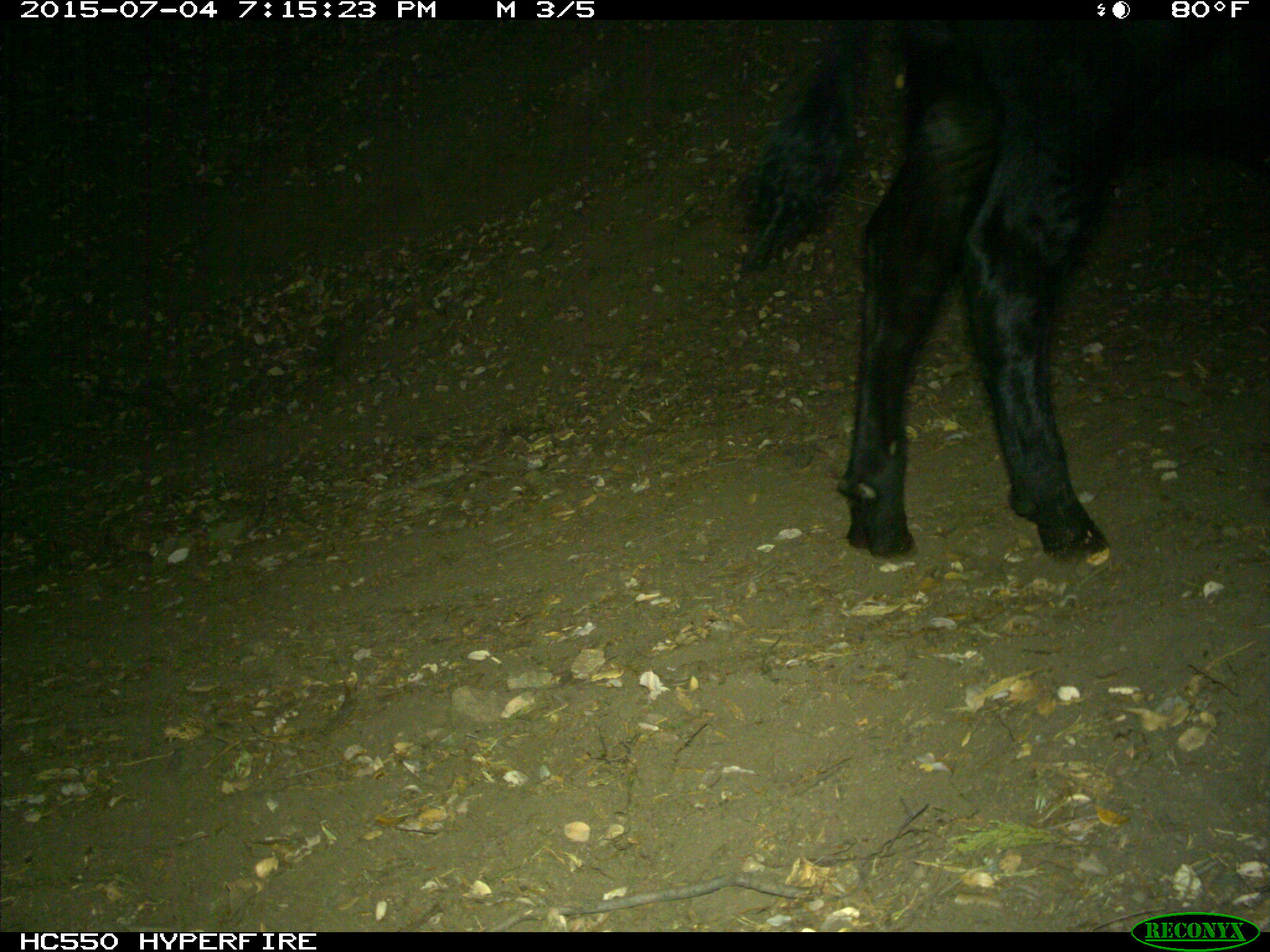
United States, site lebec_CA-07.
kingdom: Animalia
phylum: Chordata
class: Mammalia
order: Artiodactyla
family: Bovidae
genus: Bos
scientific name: Bos taurus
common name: domestic cow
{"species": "Bos taurus (domestic cow)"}